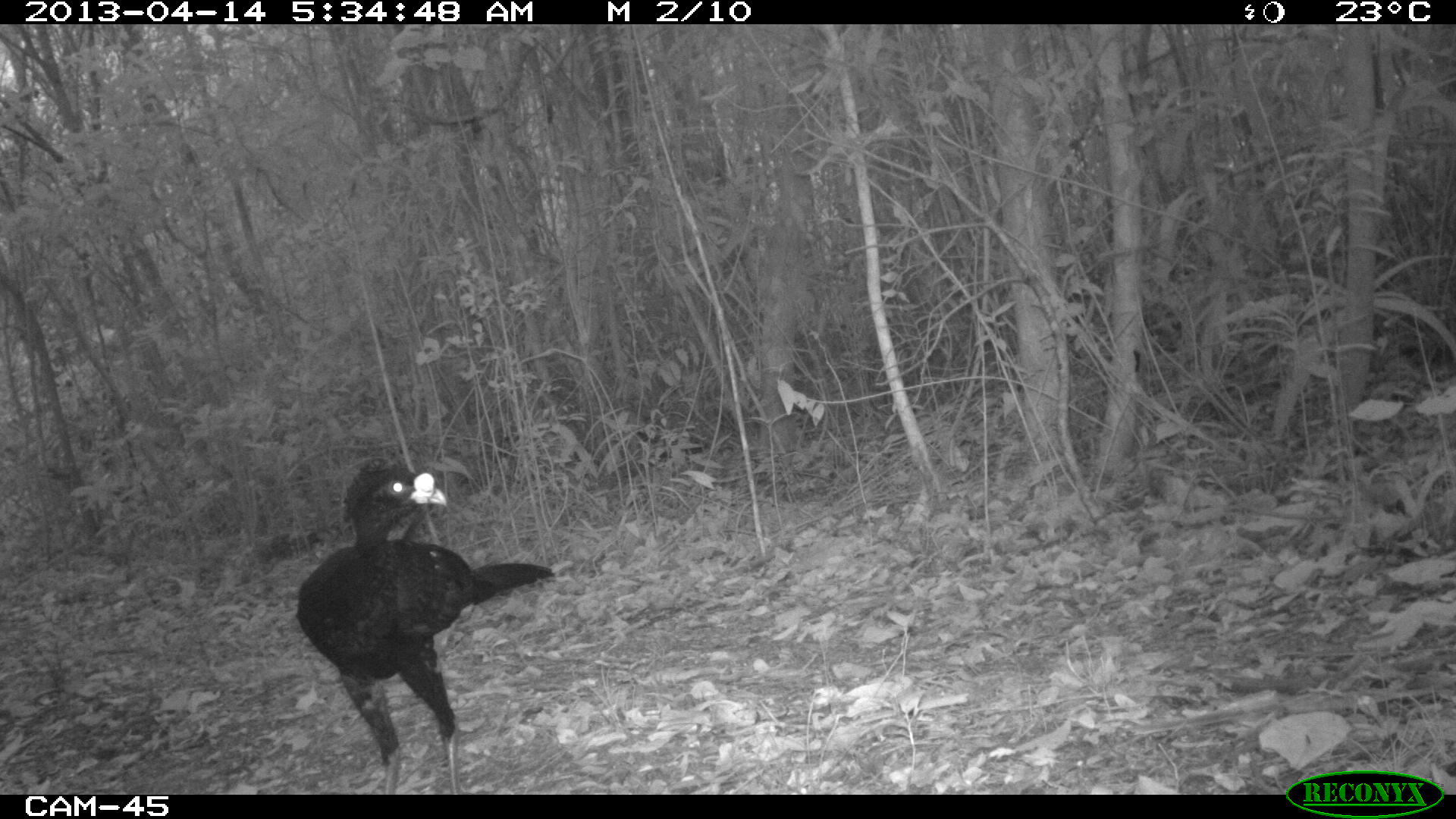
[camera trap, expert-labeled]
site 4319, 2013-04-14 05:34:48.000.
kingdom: Animalia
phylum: Chordata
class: Aves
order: Galliformes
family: Cracidae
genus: Crax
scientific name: Crax rubra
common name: great curassow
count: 1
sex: male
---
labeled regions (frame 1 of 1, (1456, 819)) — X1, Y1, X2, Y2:
crax rubra: 295, 455, 555, 794